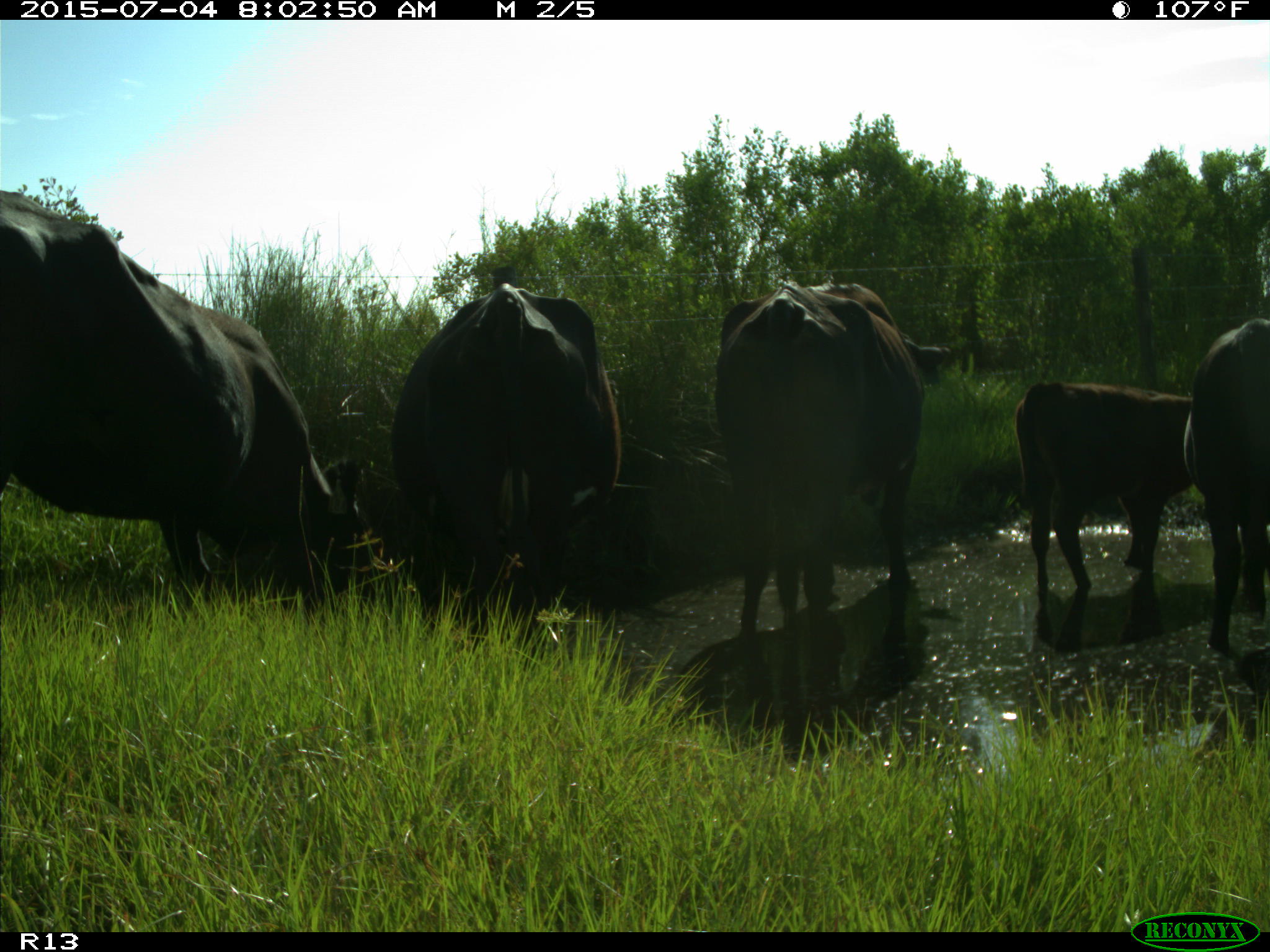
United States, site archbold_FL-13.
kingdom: Animalia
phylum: Chordata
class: Mammalia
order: Artiodactyla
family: Bovidae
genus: Bos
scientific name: Bos taurus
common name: domestic cow